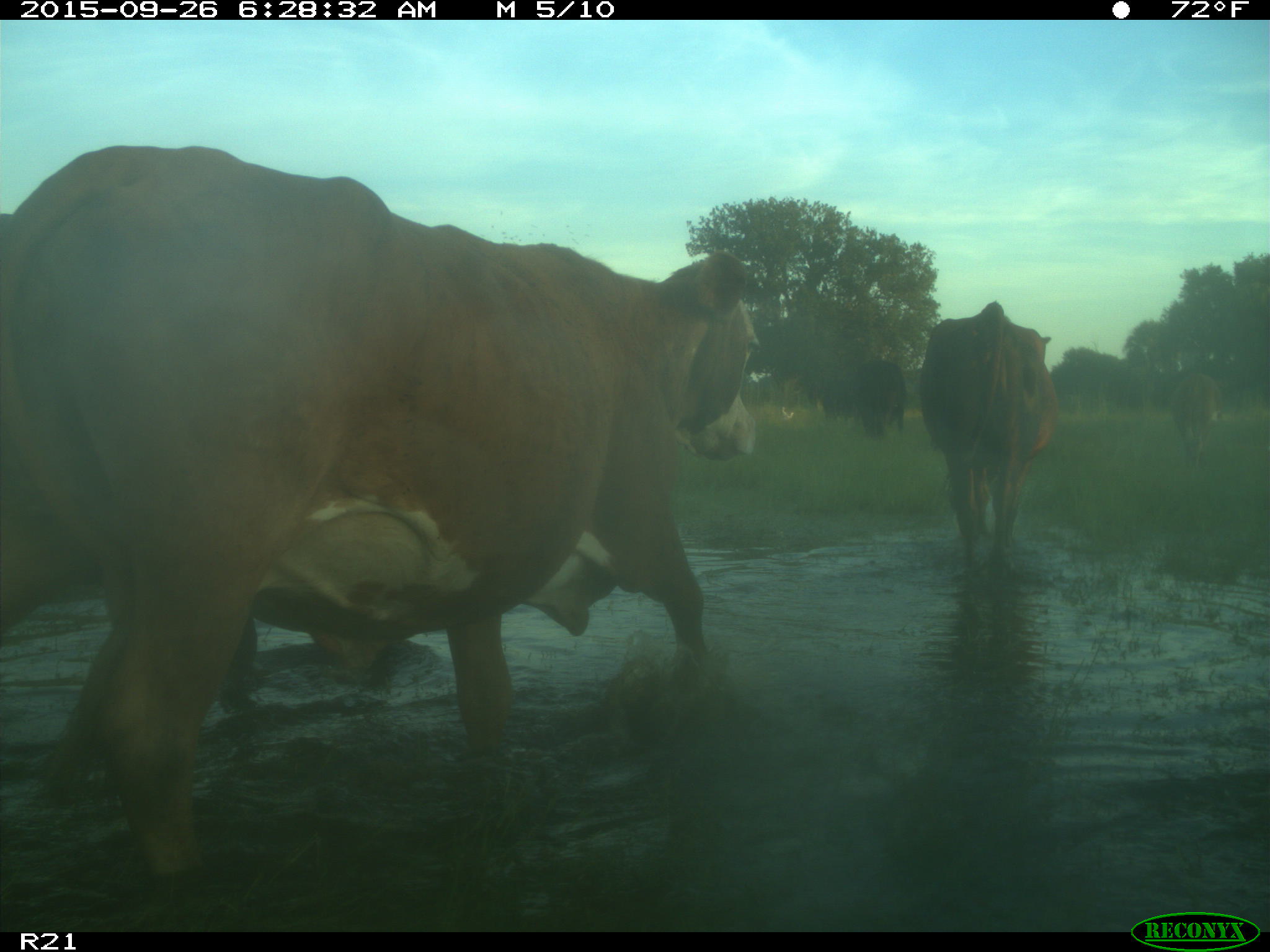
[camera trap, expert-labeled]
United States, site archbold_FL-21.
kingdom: Animalia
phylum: Chordata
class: Mammalia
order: Artiodactyla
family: Bovidae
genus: Bos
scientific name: Bos taurus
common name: domestic cow